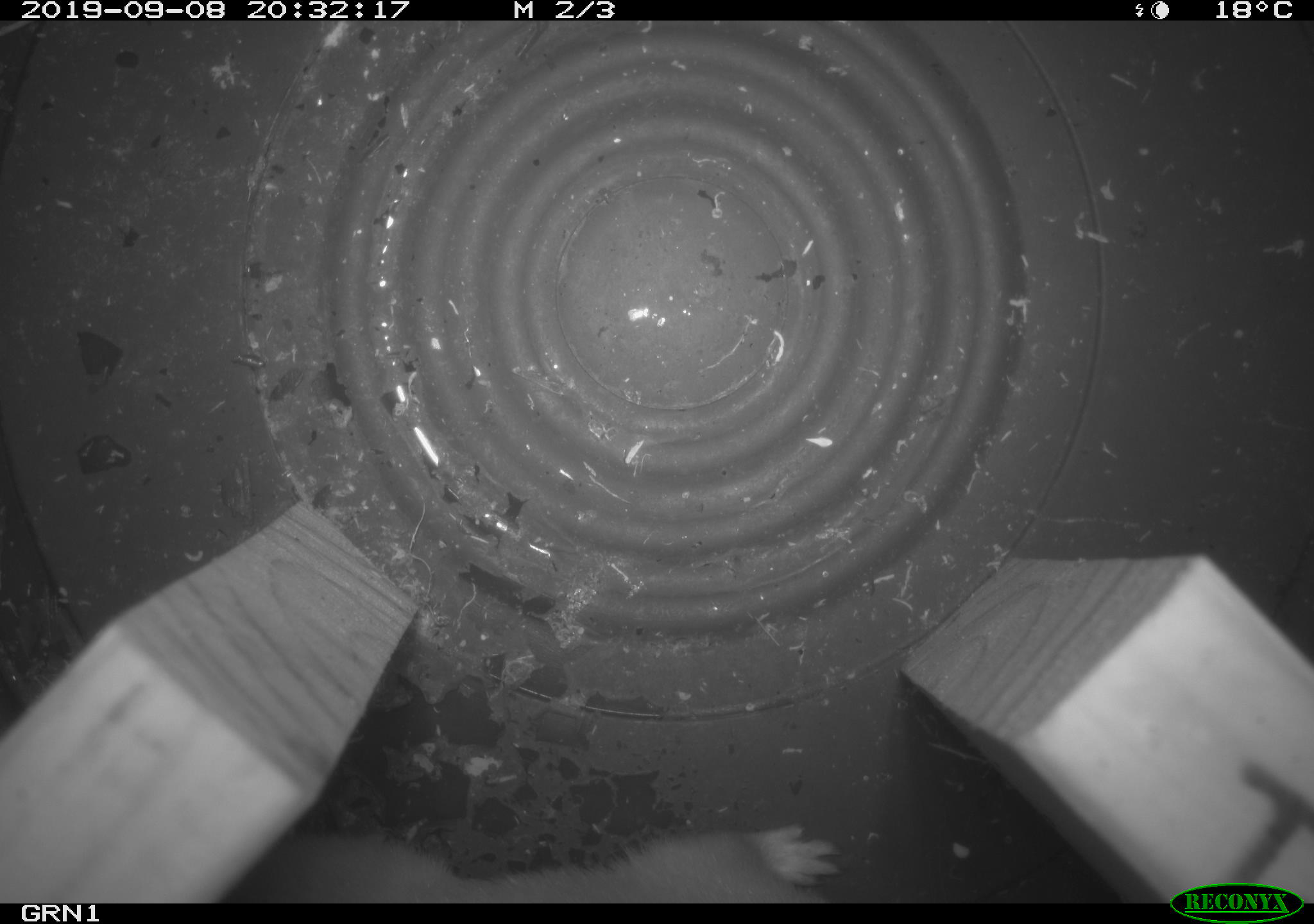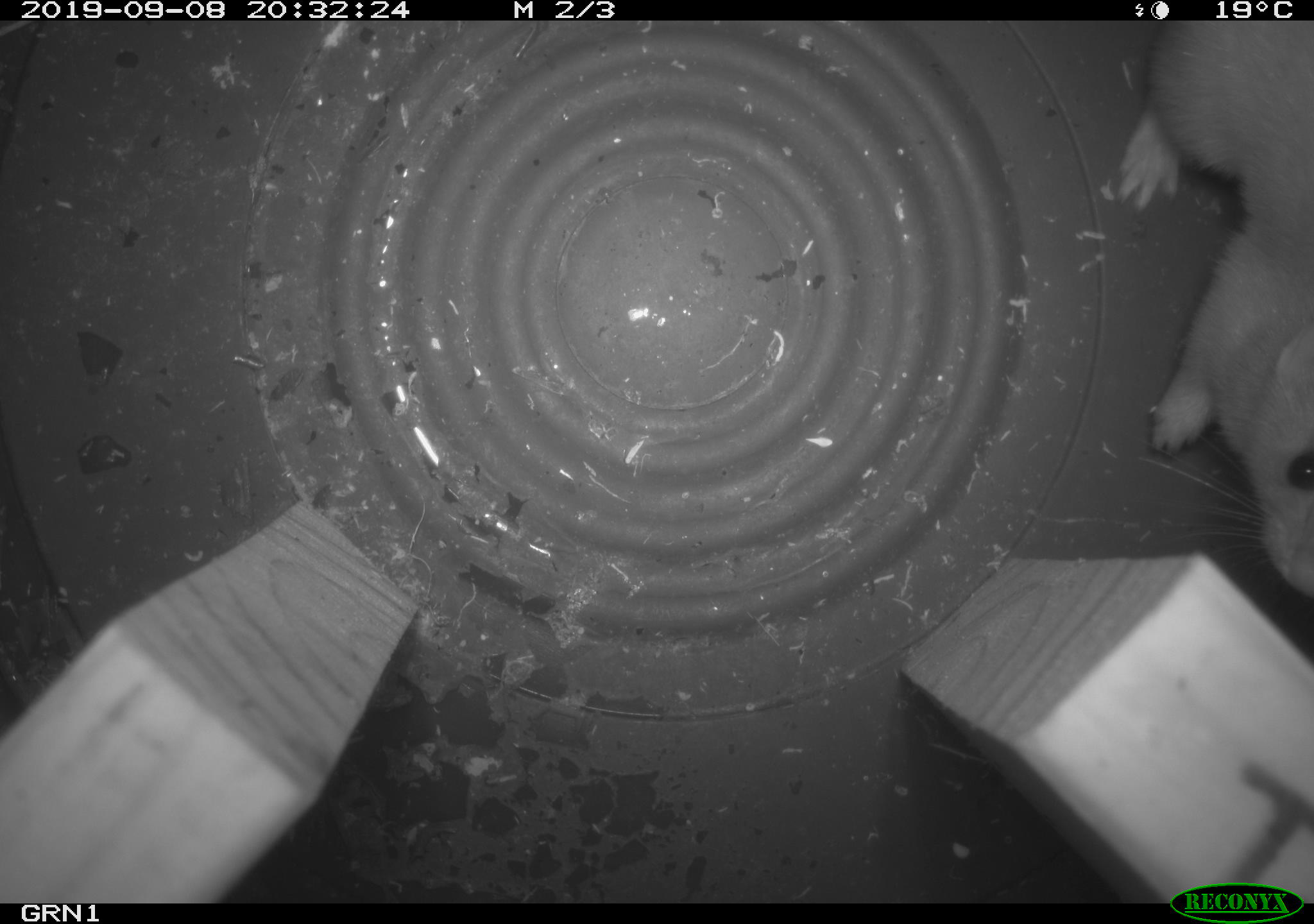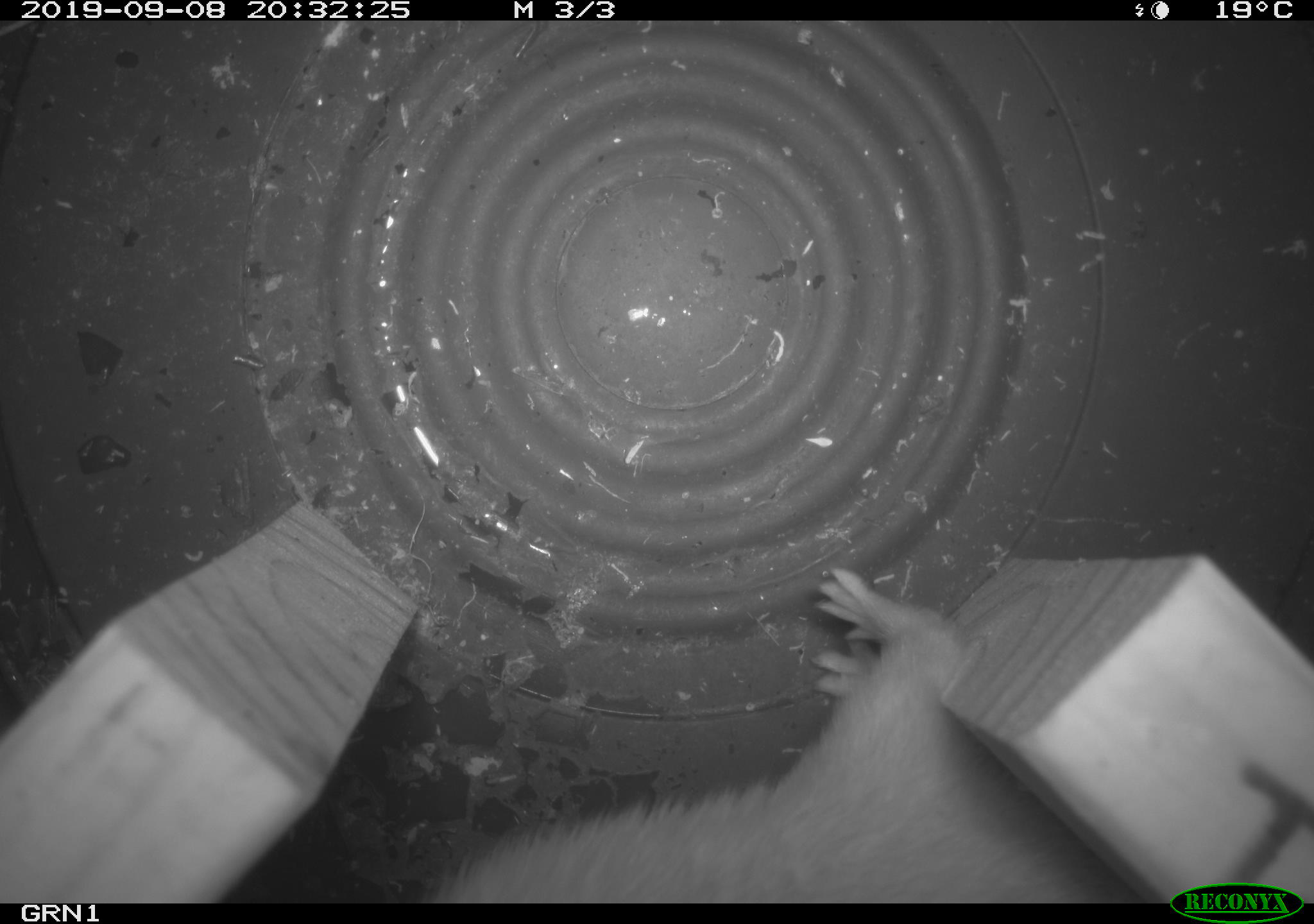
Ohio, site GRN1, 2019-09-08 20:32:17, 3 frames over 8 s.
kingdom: Animalia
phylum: Chordata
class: Mammalia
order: Carnivora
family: Mustelidae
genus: Neogale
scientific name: Neogale frenata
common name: long-tailed weasel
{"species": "long-tailed weasel (Neogale frenata)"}